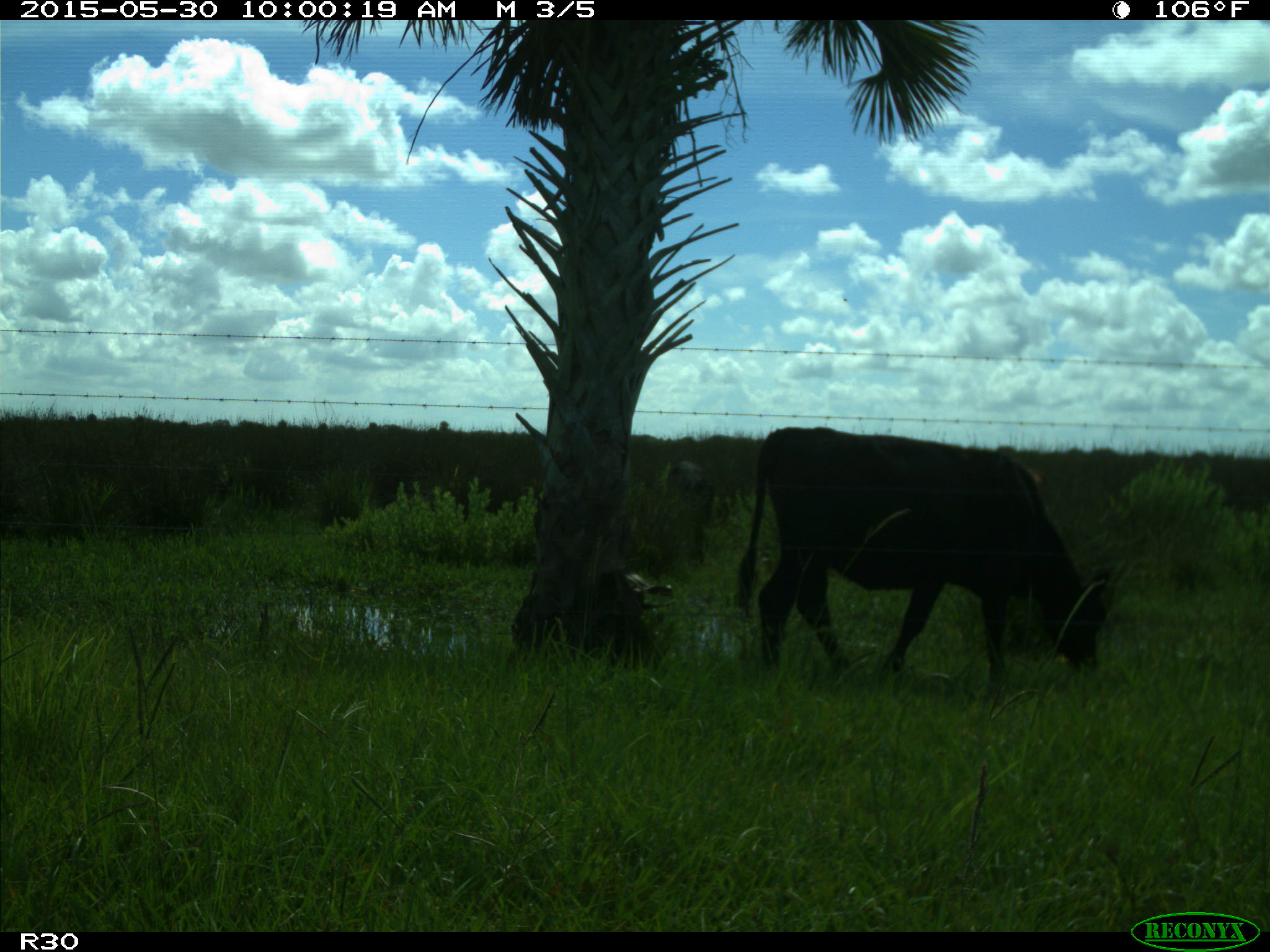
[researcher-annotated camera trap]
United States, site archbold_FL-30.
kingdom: Animalia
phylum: Chordata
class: Mammalia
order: Artiodactyla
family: Bovidae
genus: Bos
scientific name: Bos taurus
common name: domestic cow